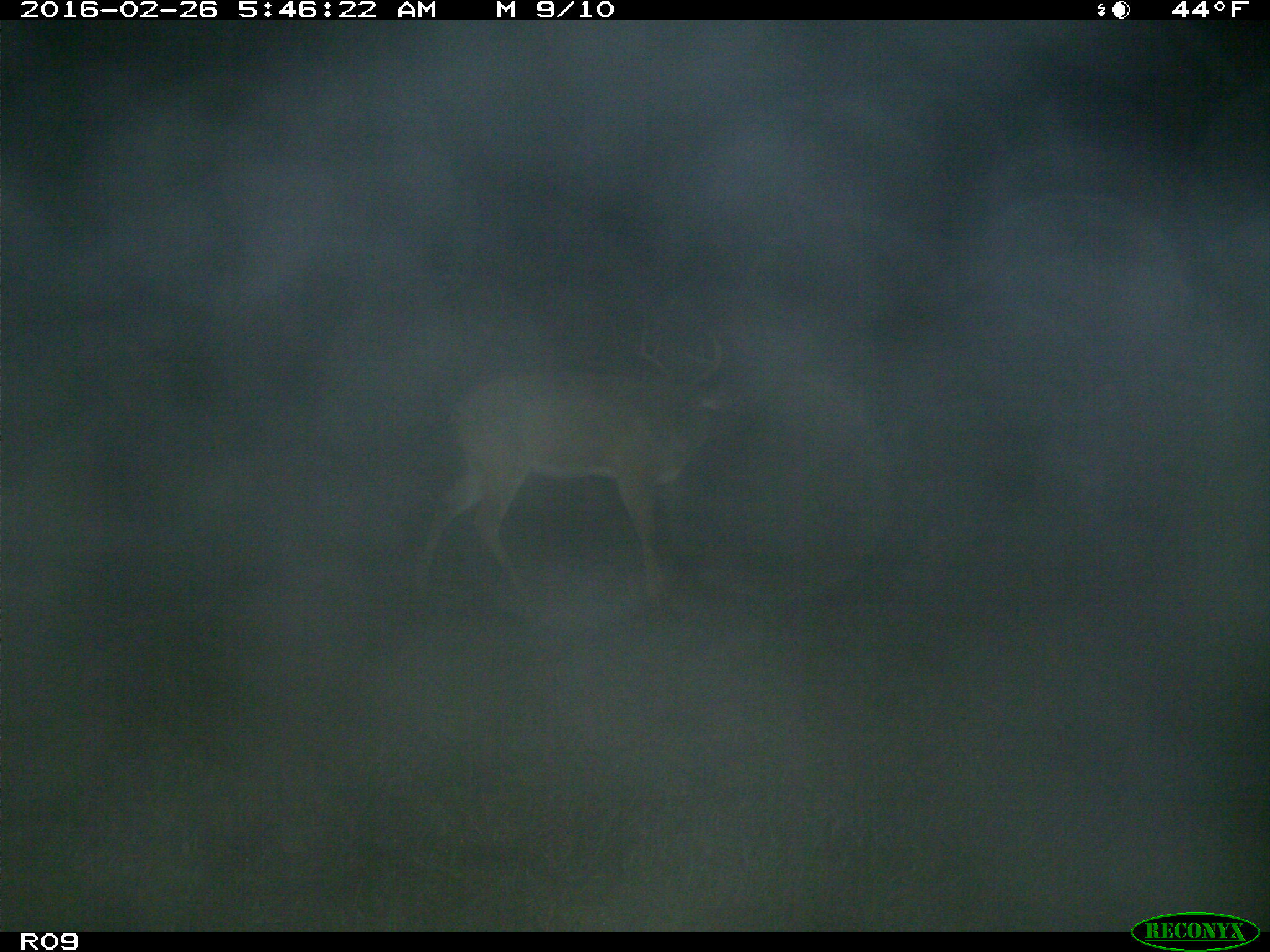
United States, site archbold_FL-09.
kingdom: Animalia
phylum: Chordata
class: Mammalia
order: Artiodactyla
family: Cervidae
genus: Odocoileus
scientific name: Odocoileus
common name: deer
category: unidentified deer